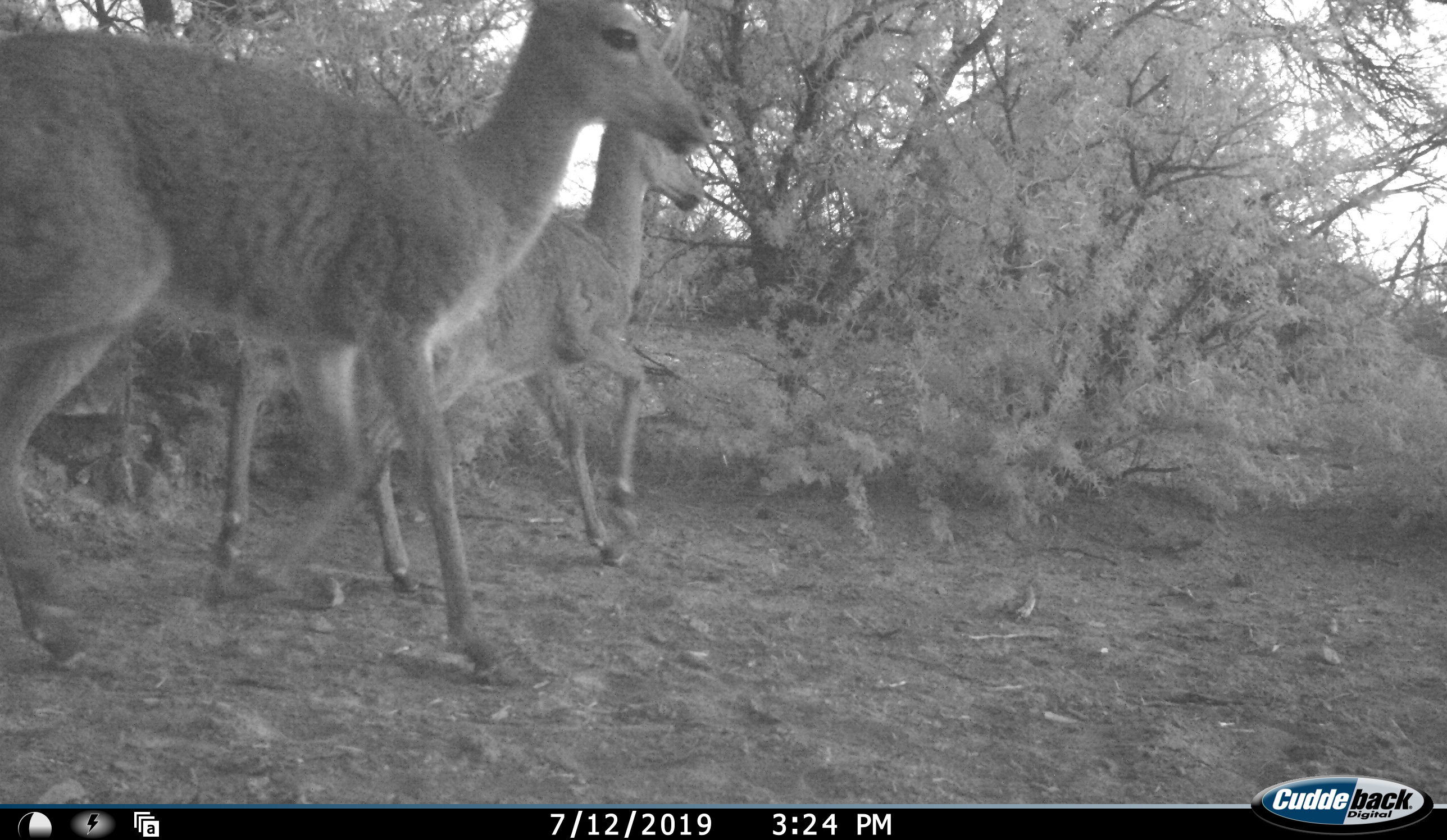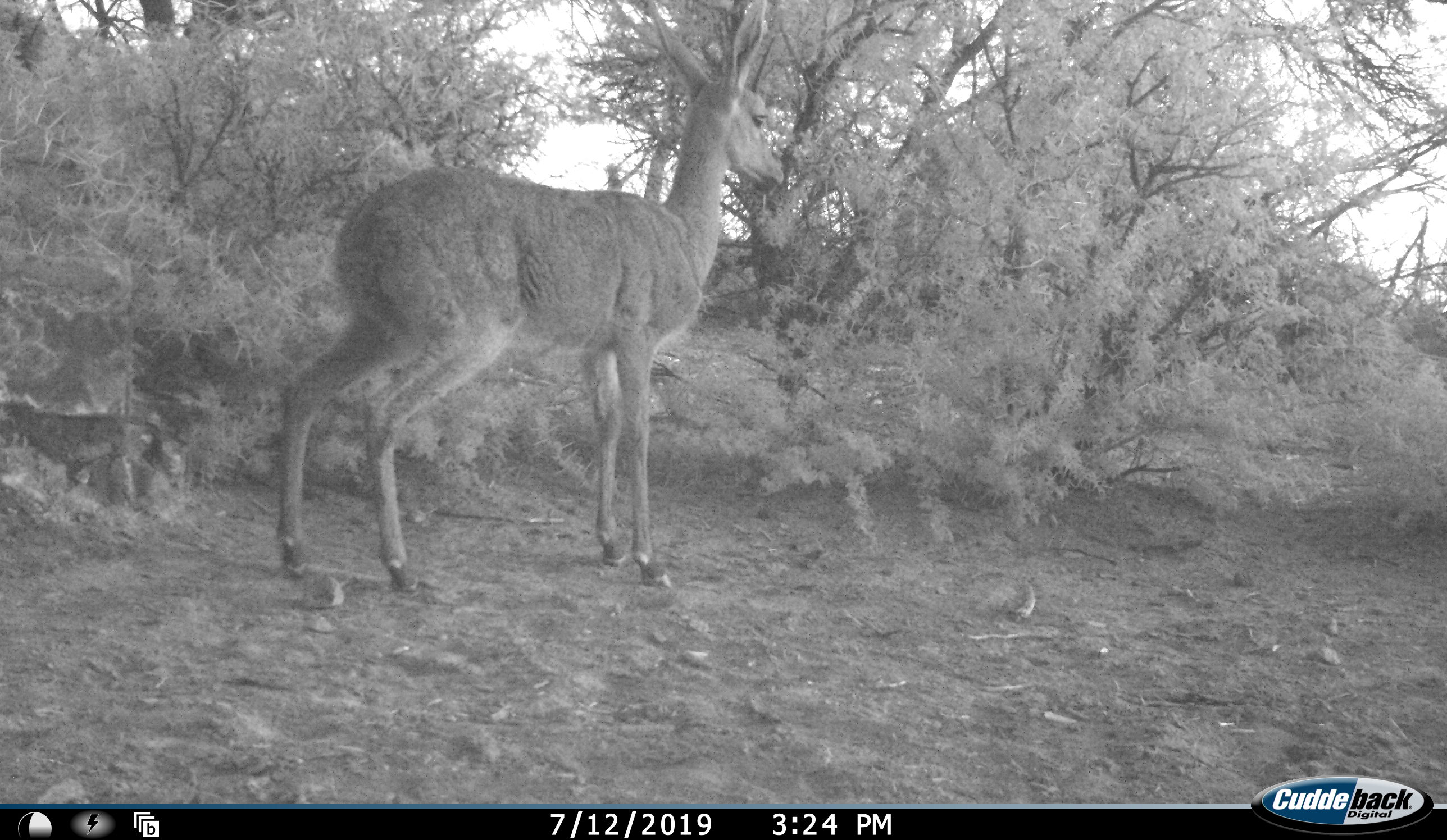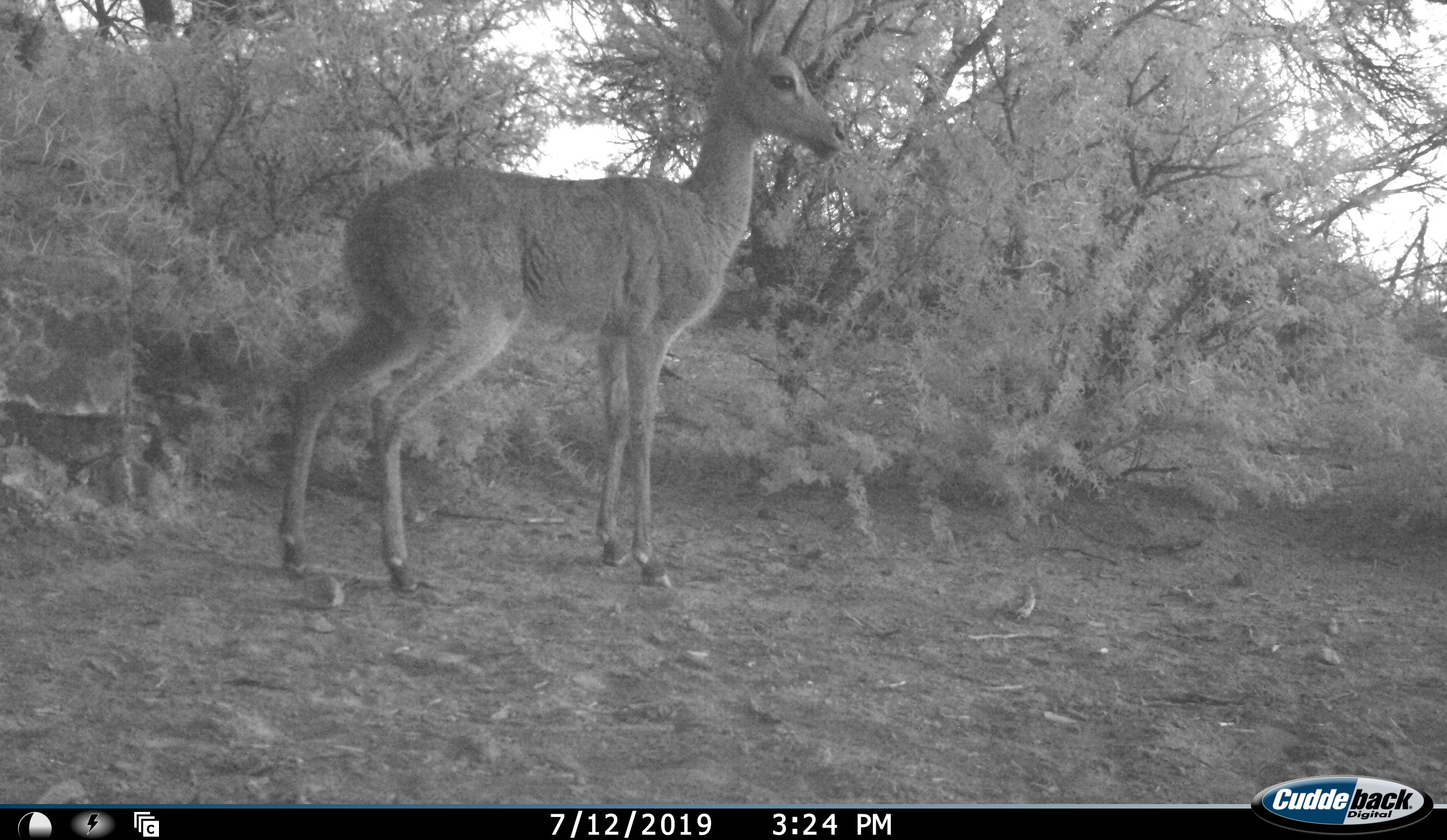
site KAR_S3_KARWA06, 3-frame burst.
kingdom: Animalia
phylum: Chordata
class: Mammalia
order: Artiodactyla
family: Bovidae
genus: Pelea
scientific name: Pelea capreolus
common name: grey rhebok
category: rhebokgrey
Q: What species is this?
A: Rhebokgrey (grey rhebok) (Pelea capreolus).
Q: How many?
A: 2.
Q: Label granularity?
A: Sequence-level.